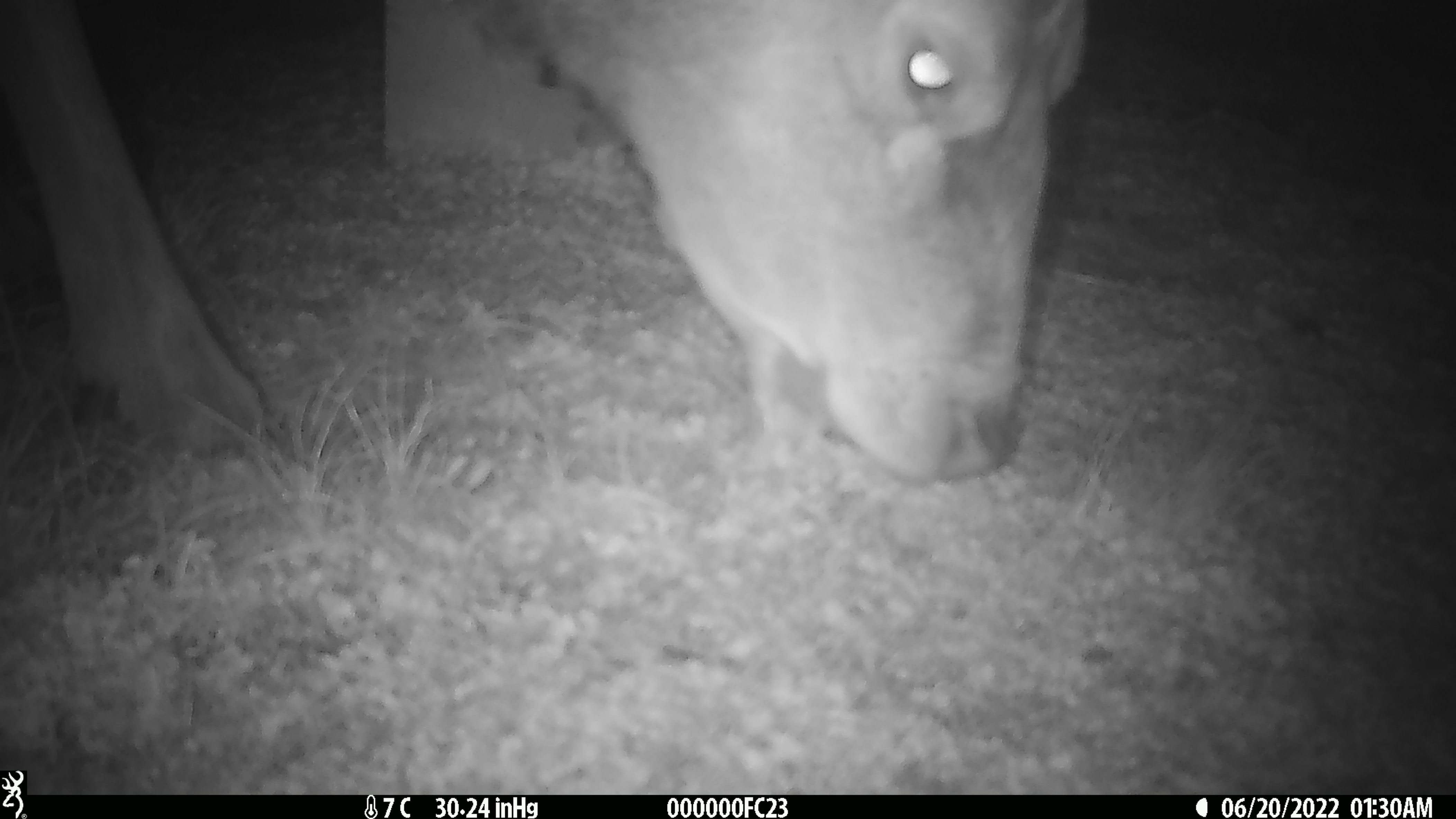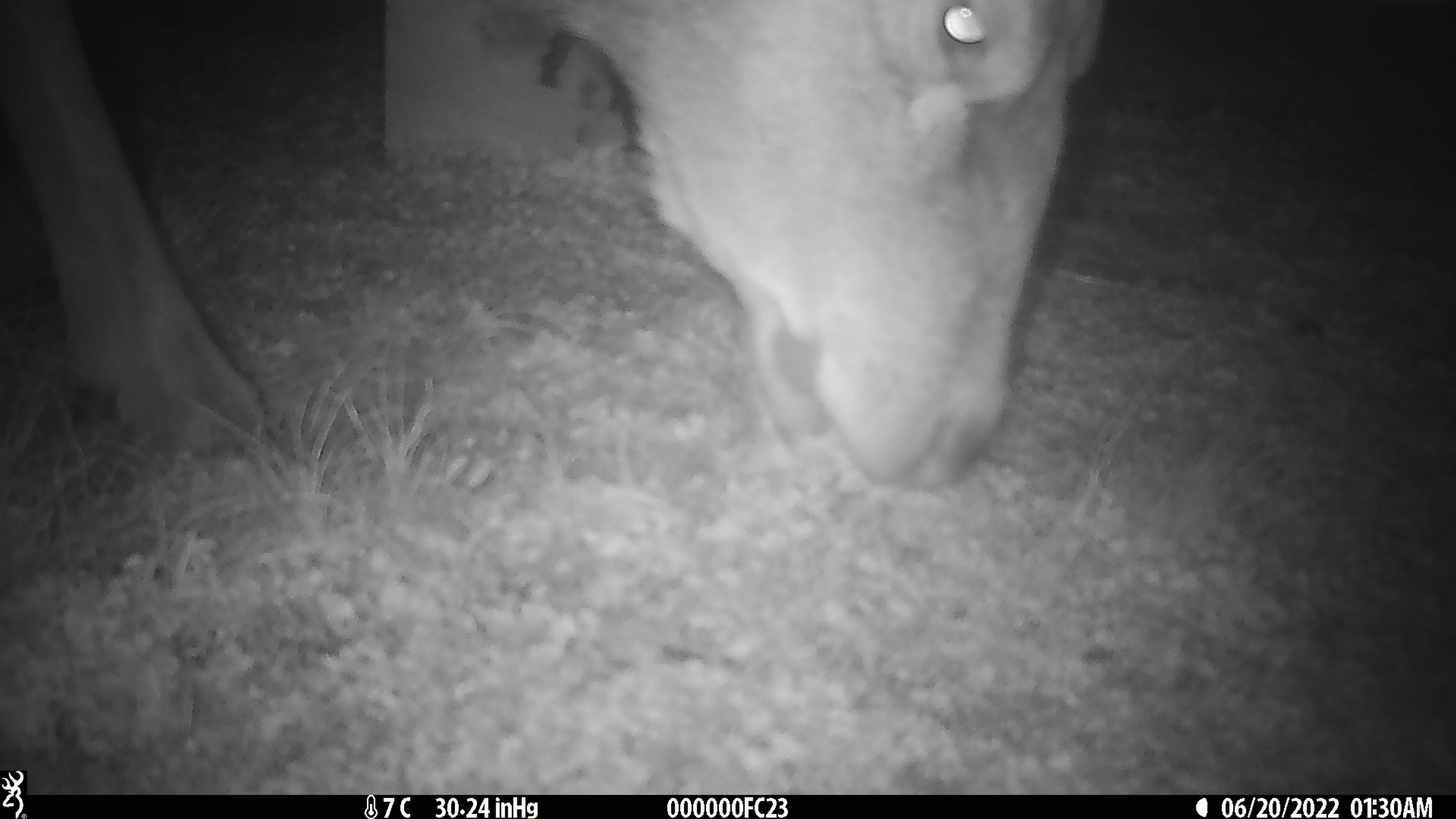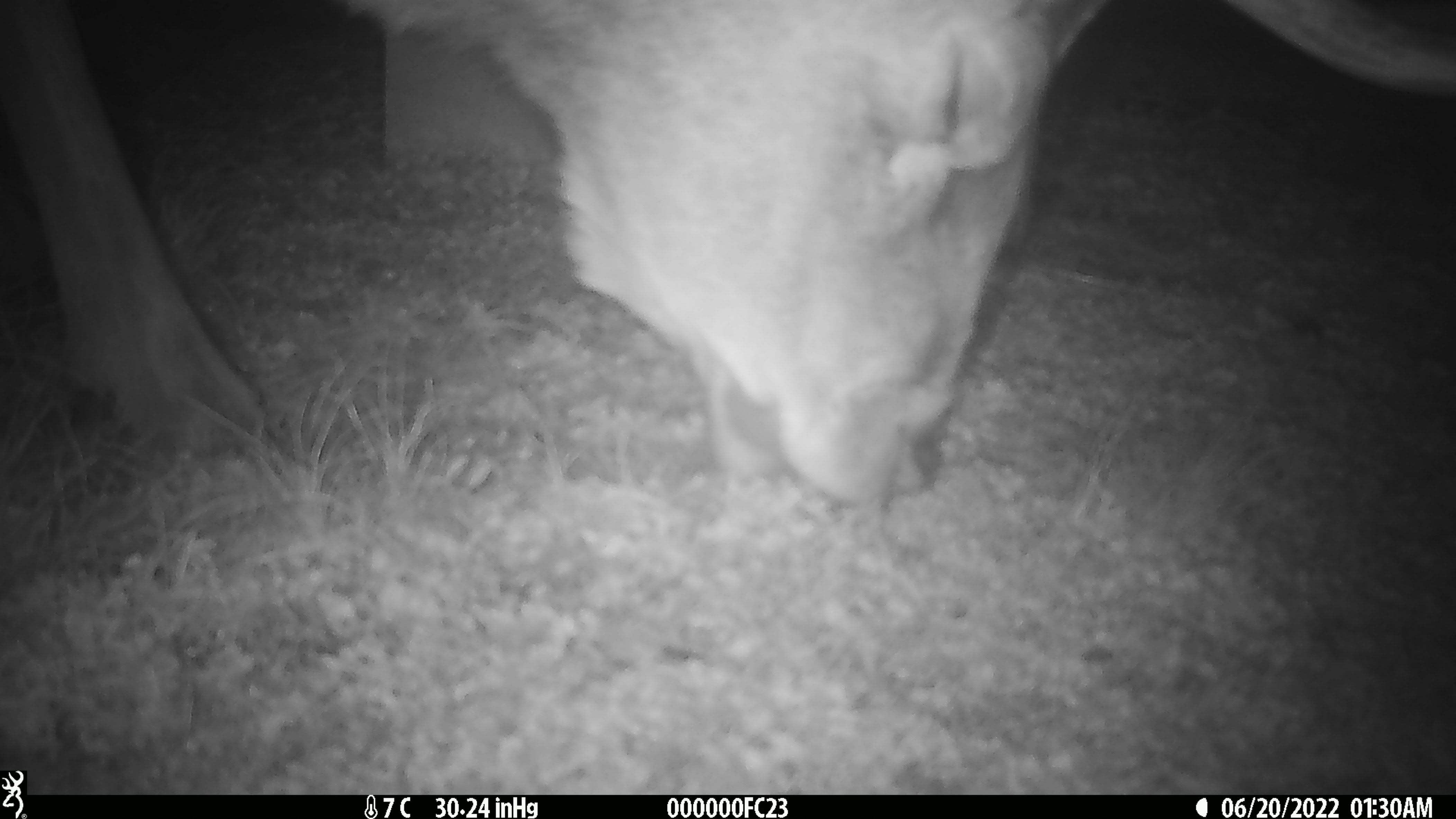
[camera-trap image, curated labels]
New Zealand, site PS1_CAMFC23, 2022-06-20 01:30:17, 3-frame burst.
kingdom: Animalia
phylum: Chordata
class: Mammalia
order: Artiodactyla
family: Cervidae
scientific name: Cervidae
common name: deer